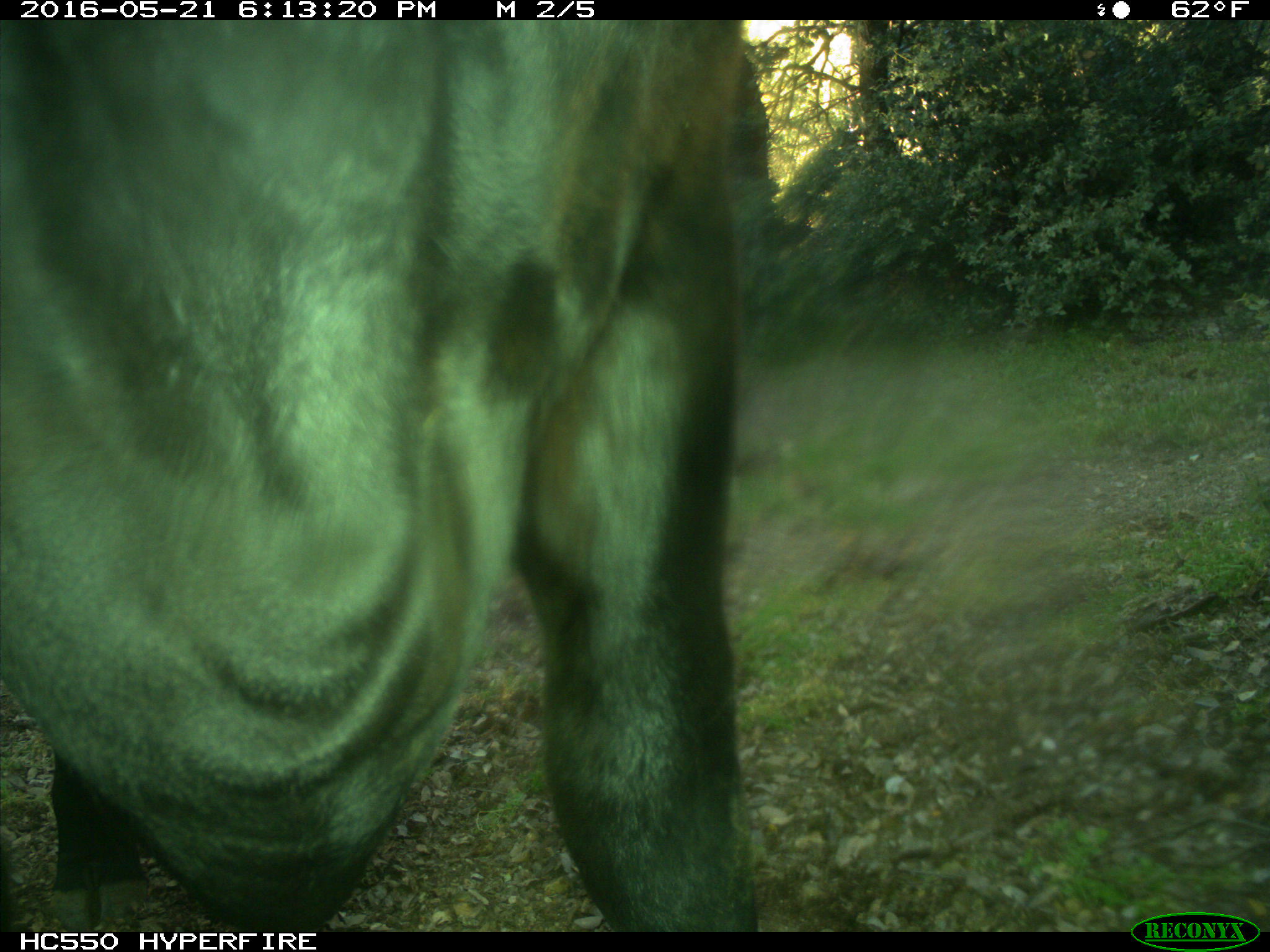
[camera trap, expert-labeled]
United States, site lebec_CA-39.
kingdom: Animalia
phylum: Chordata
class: Mammalia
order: Artiodactyla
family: Bovidae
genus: Bos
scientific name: Bos taurus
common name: domestic cow